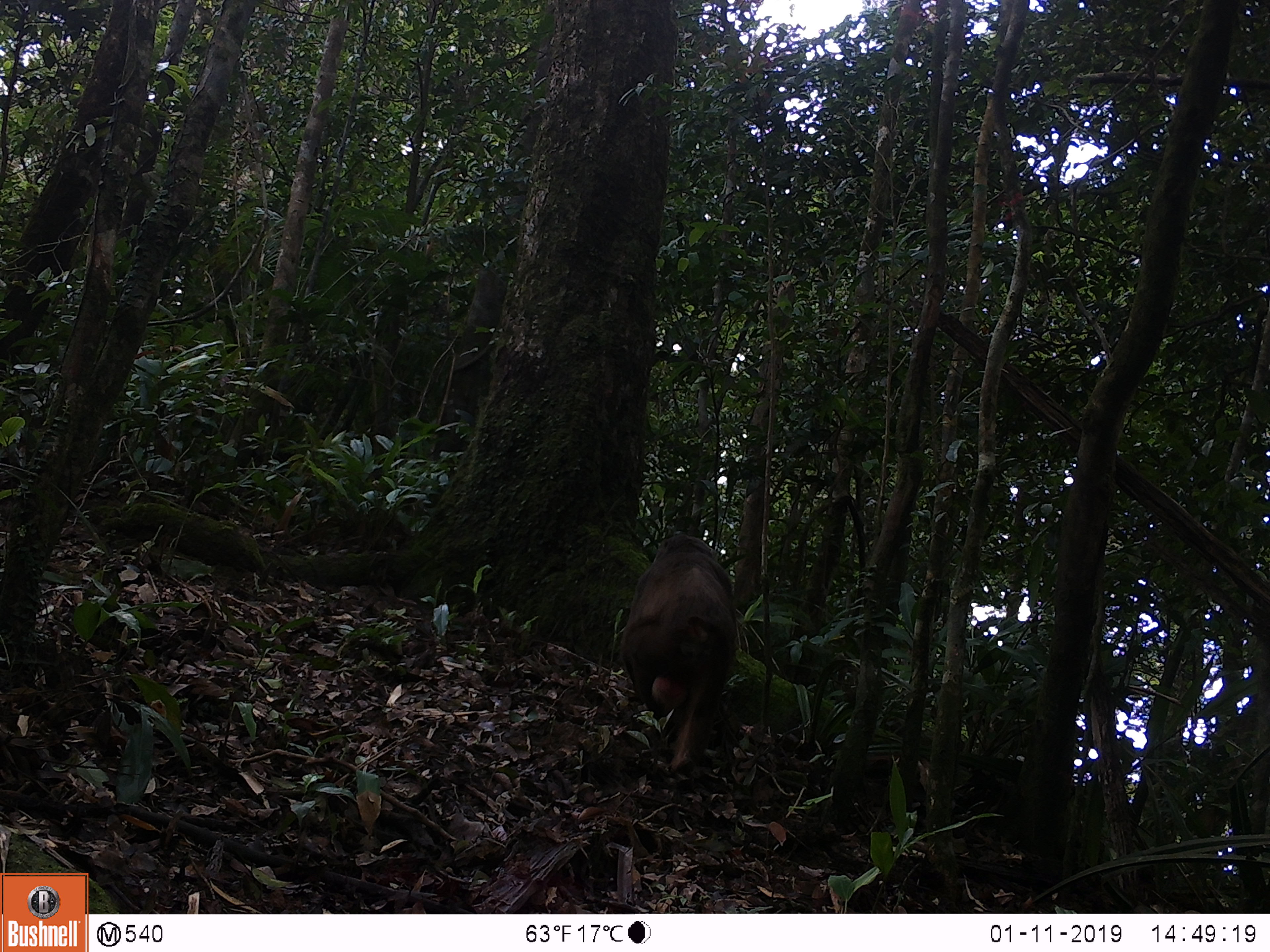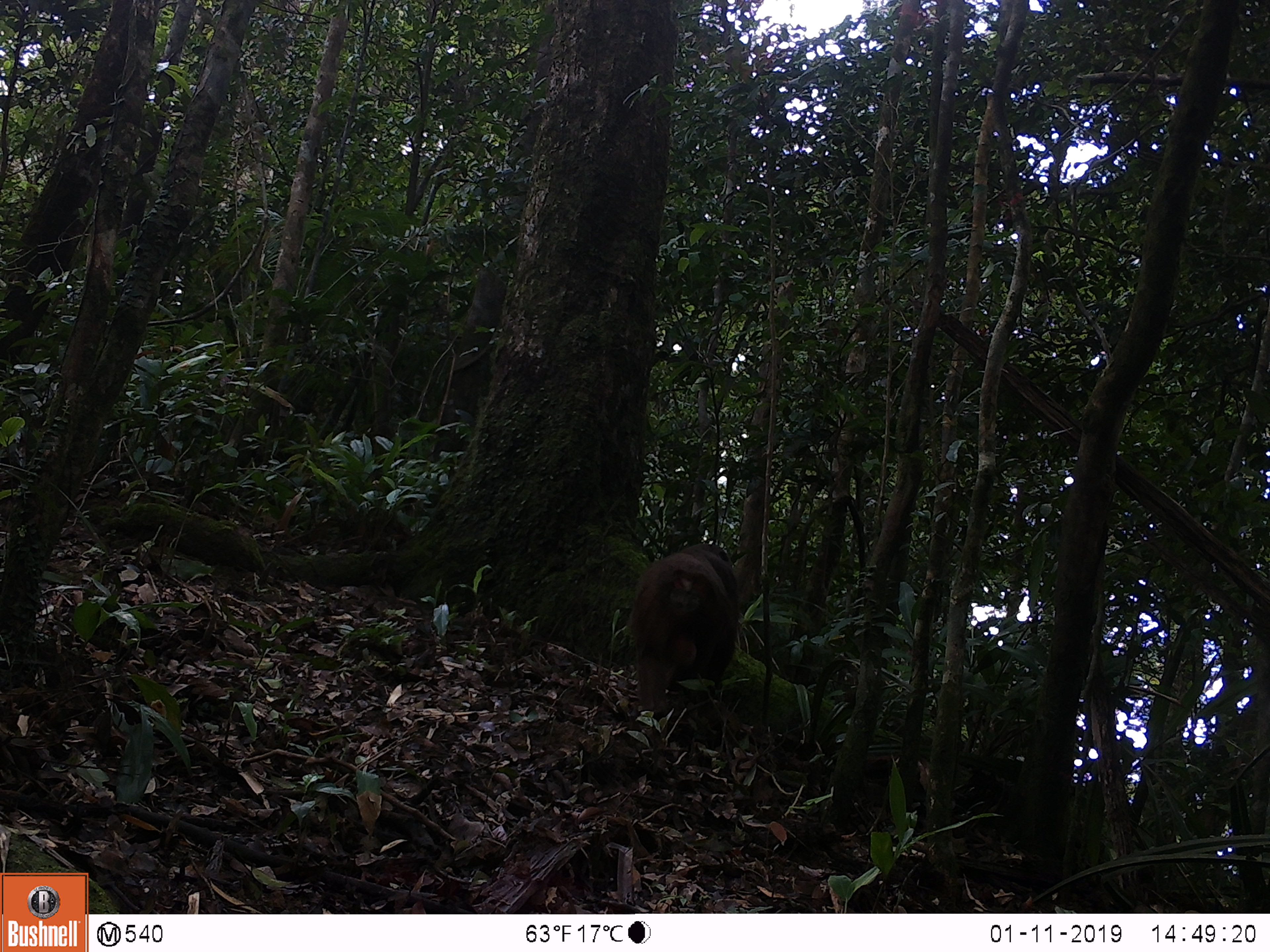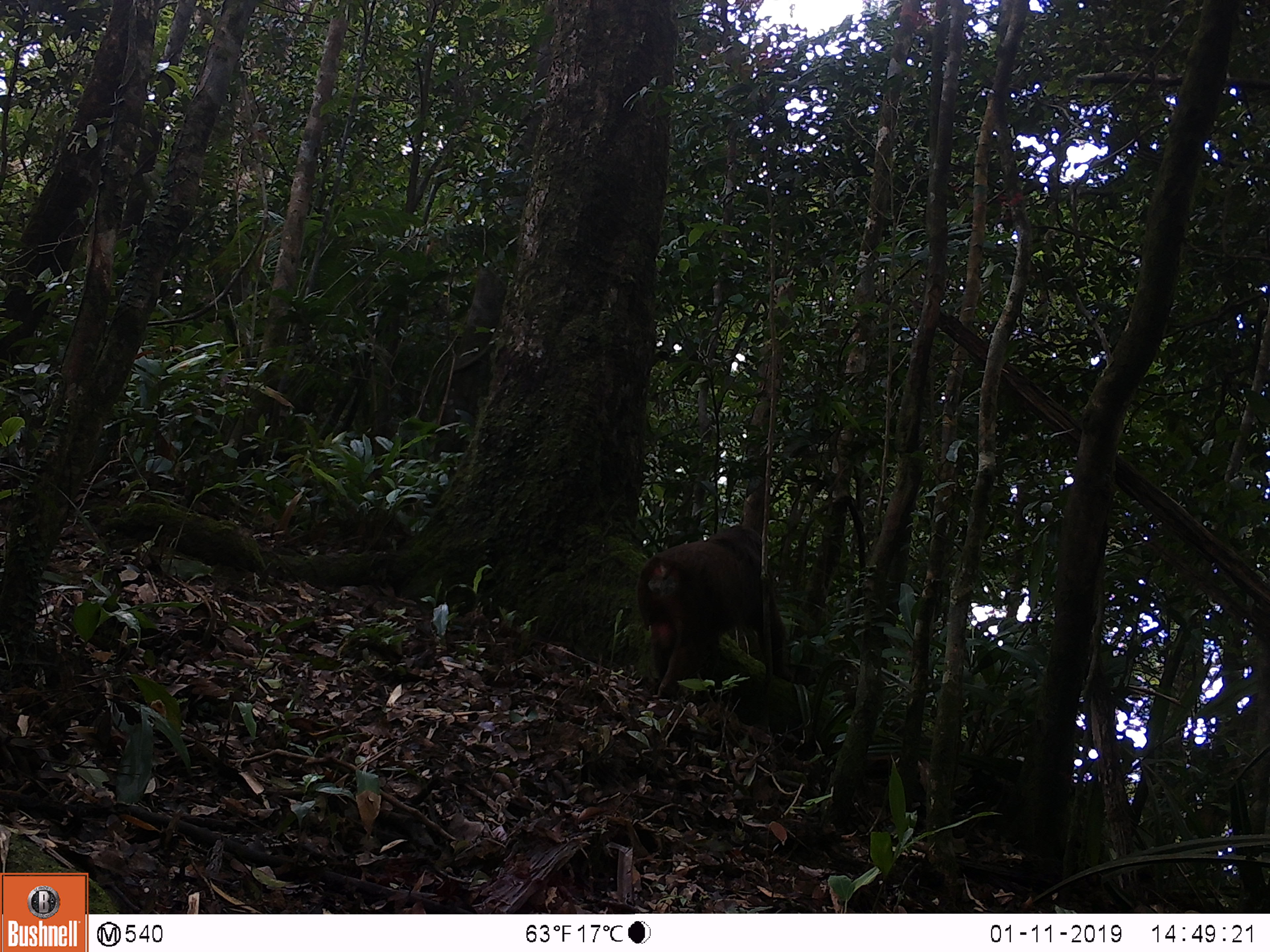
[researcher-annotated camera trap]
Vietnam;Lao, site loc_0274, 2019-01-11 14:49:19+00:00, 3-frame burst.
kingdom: Animalia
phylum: Chordata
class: Mammalia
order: Primates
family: Cercopithecidae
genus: Macaca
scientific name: Macaca arctoides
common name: stump-tailed macaque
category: stump tailed macaque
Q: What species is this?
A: Stump tailed macaque (stump-tailed macaque) (Macaca arctoides).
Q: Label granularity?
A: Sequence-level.